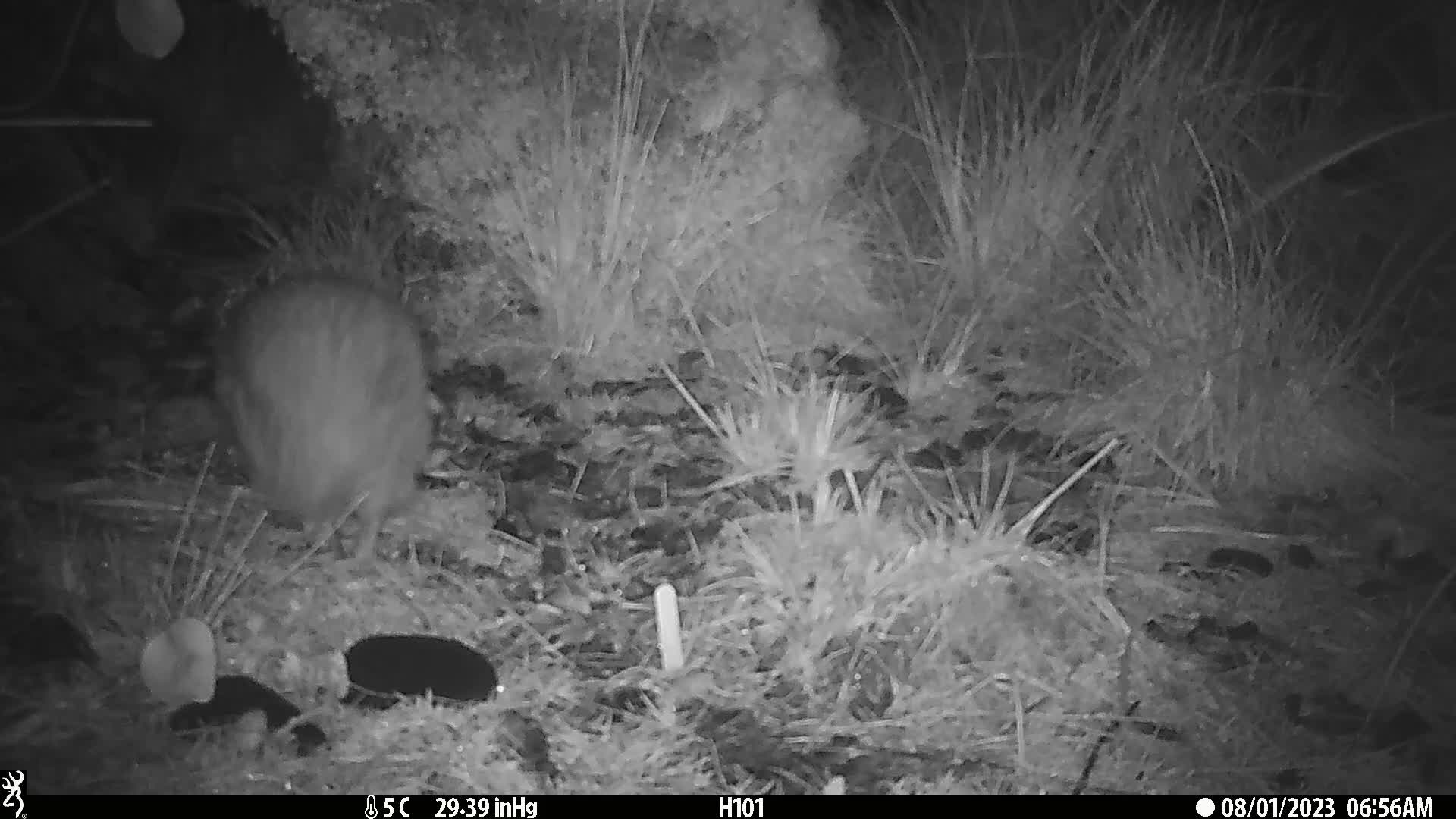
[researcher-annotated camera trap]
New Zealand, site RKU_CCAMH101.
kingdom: Animalia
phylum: Chordata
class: Aves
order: Apterygiformes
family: Apterygidae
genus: Apteryx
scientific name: Apteryx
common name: kiwi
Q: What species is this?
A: Kiwi (Apteryx).